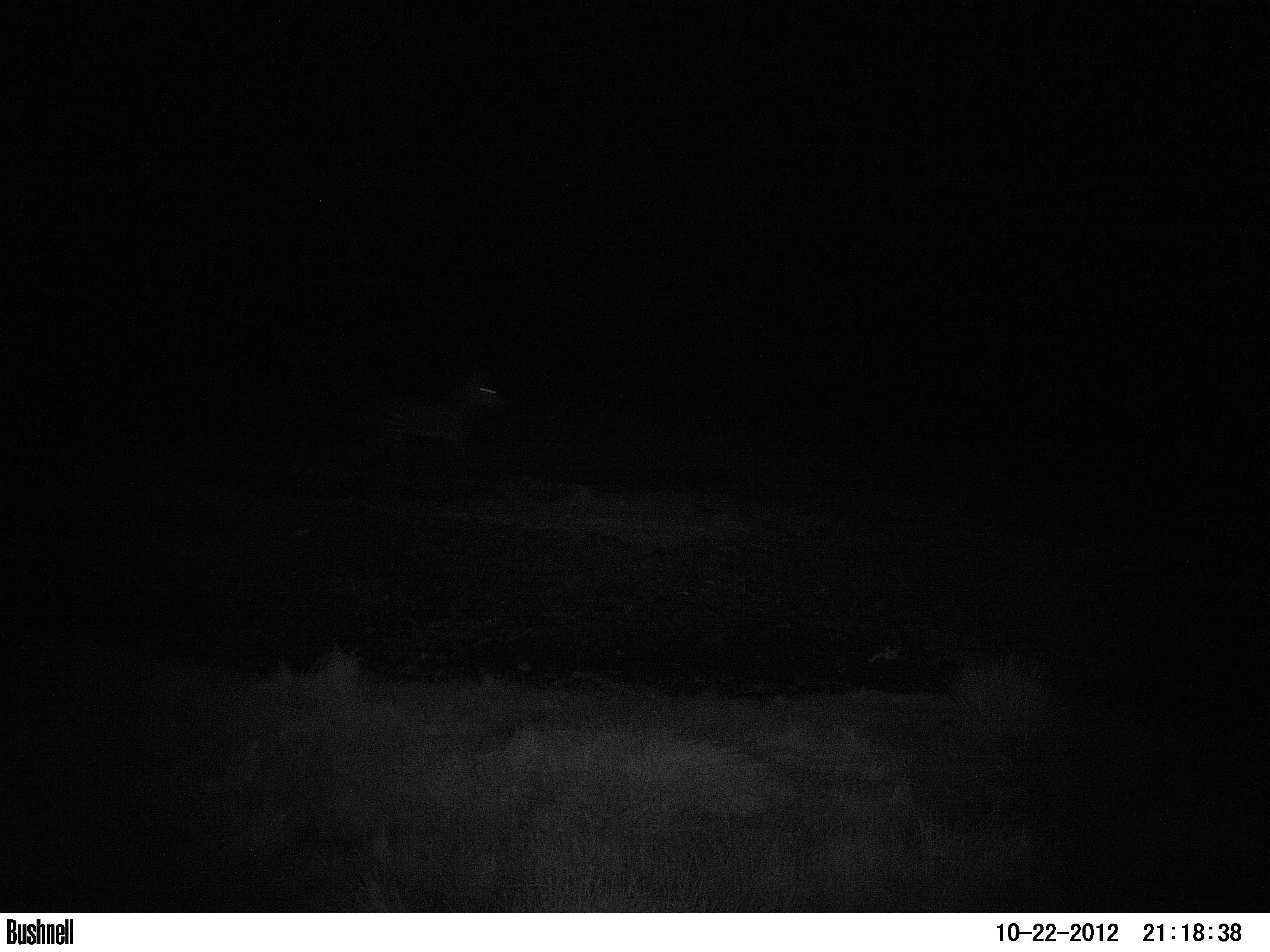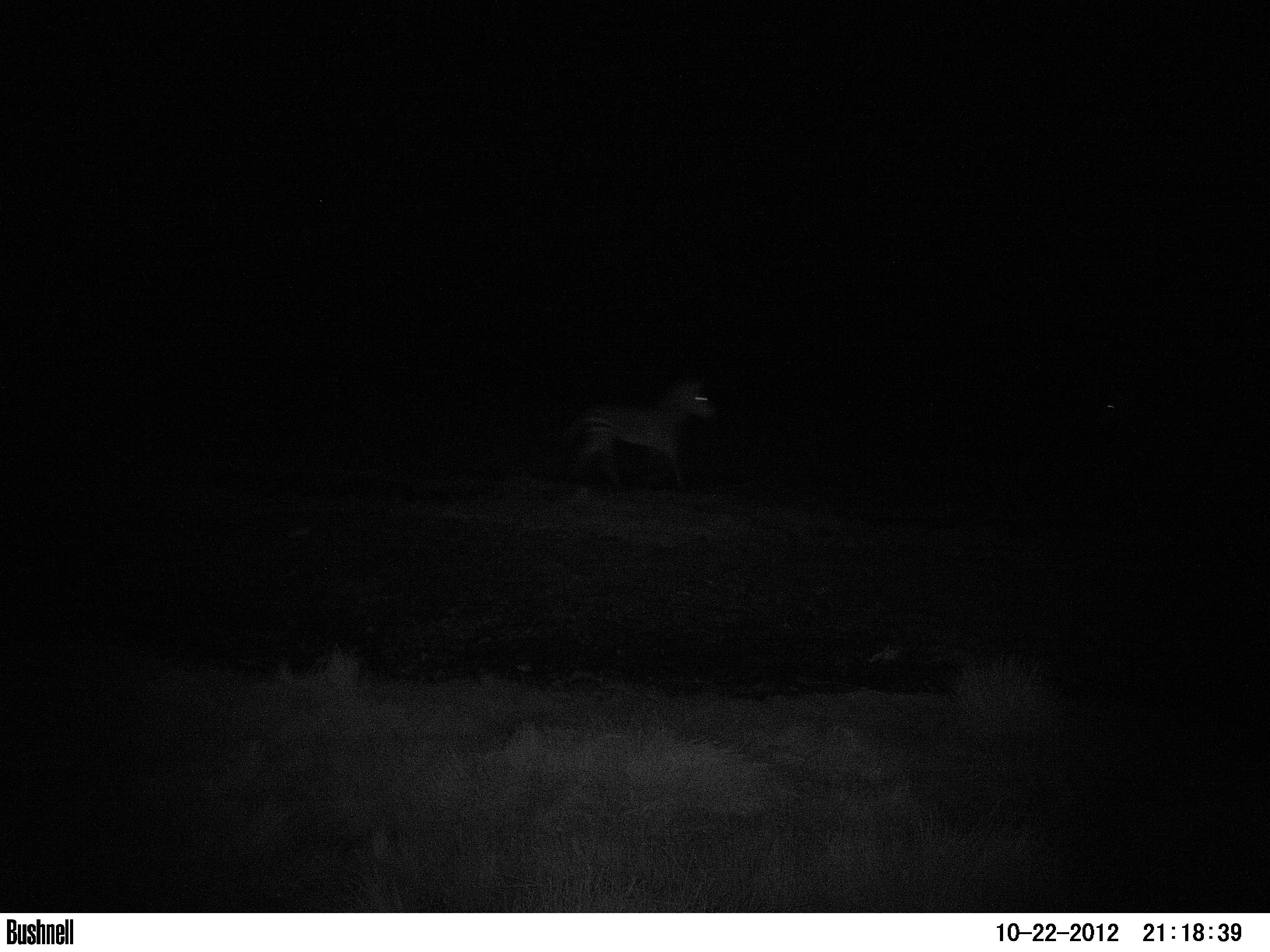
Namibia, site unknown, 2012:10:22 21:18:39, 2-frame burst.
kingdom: Animalia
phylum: Chordata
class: Mammalia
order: Perissodactyla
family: Equidae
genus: Equus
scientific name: Equus zebra hartmannae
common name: hartmann's mountain zebra